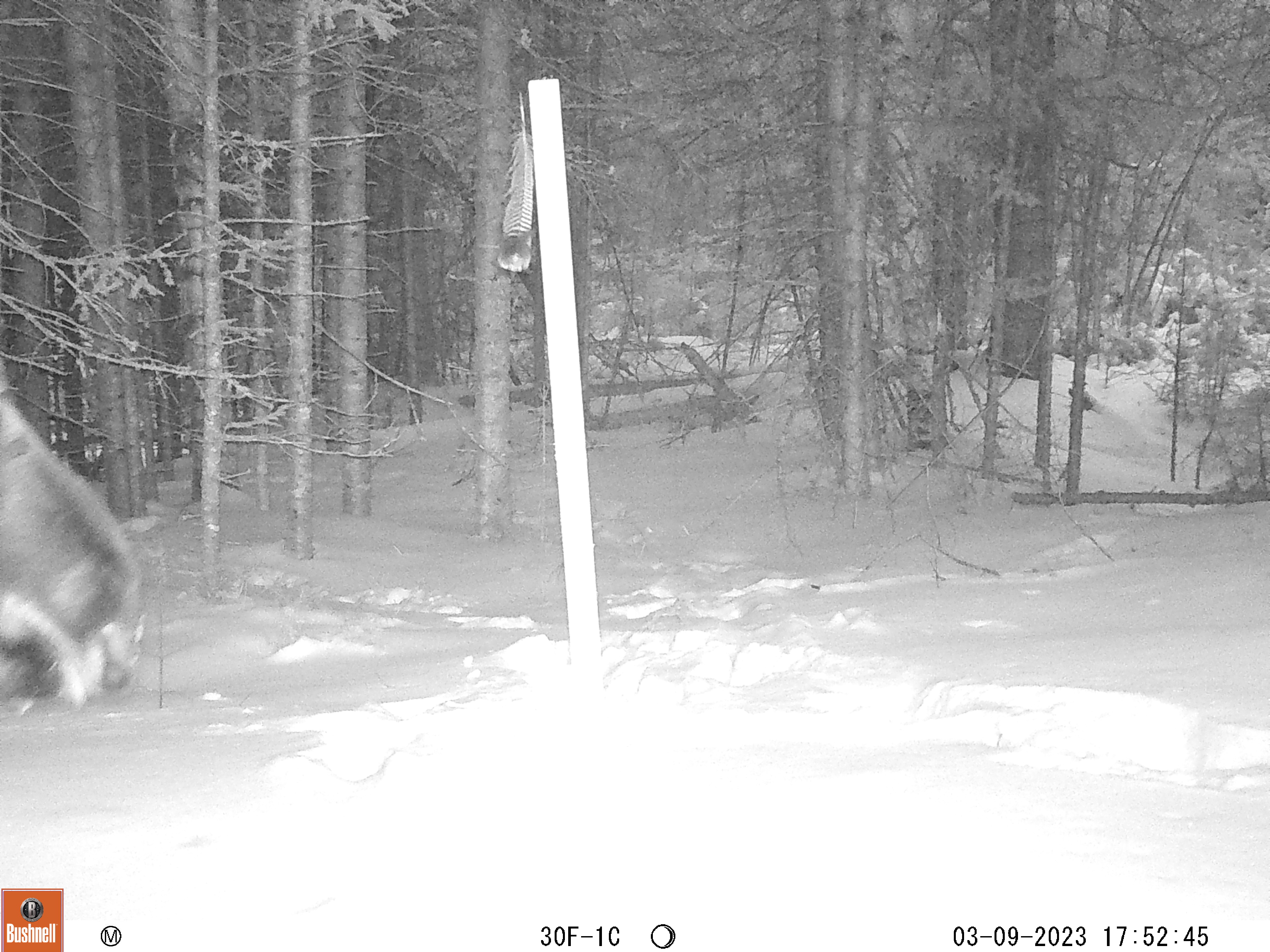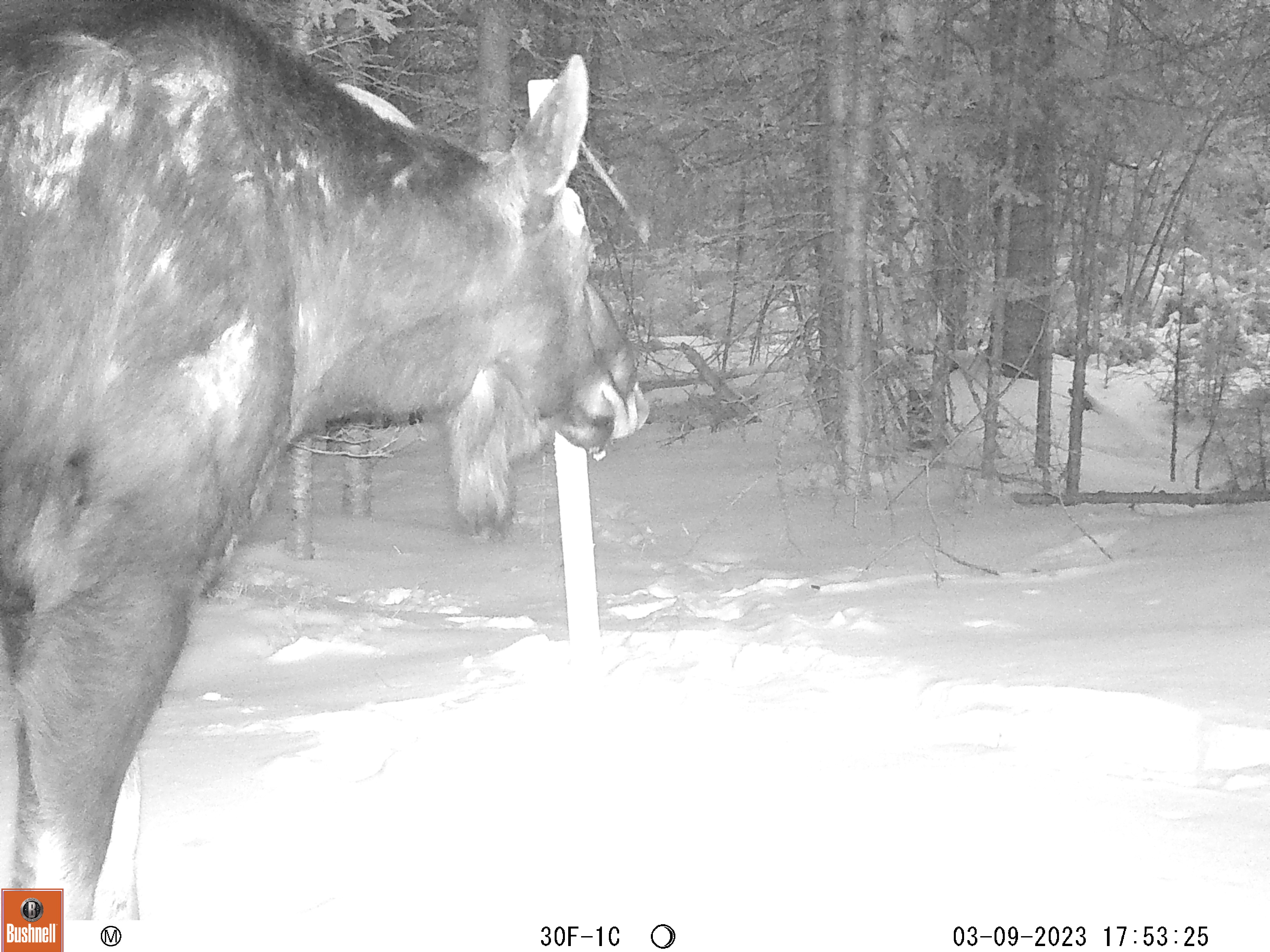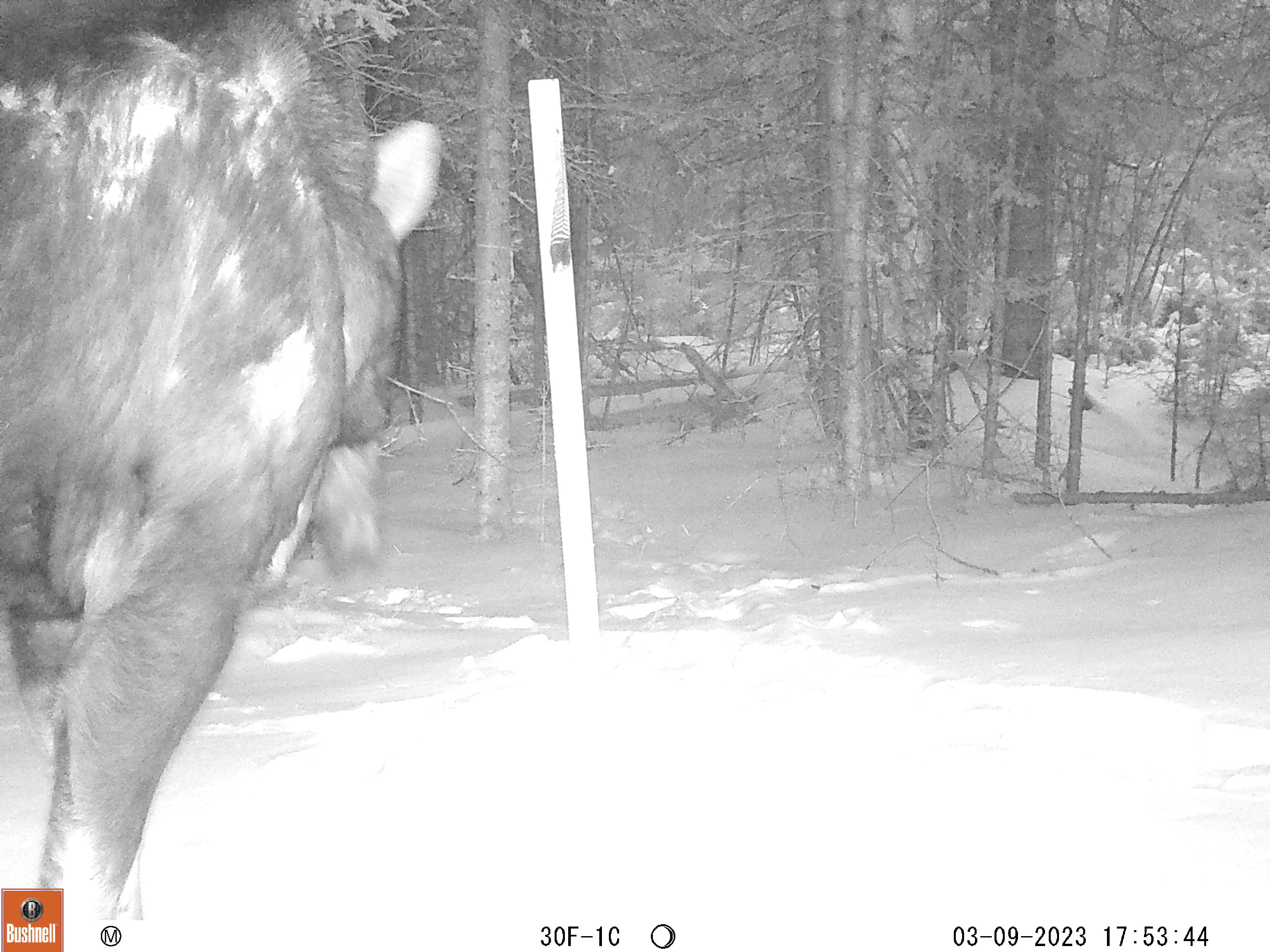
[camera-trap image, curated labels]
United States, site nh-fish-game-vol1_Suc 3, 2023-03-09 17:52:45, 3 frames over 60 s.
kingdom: Animalia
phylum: Chordata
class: Mammalia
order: Artiodactyla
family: Cervidae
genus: Alces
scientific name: Alces alces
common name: moose